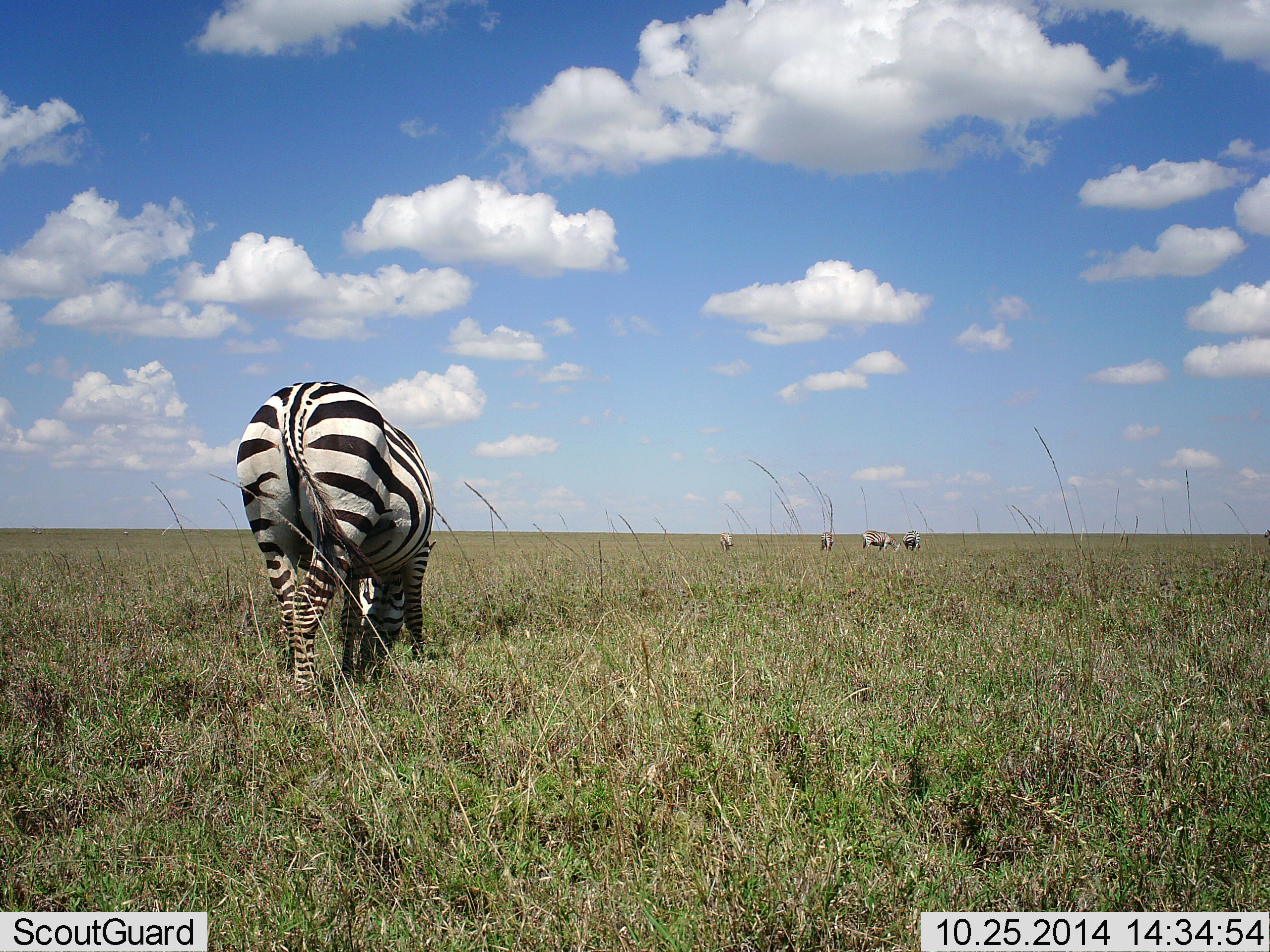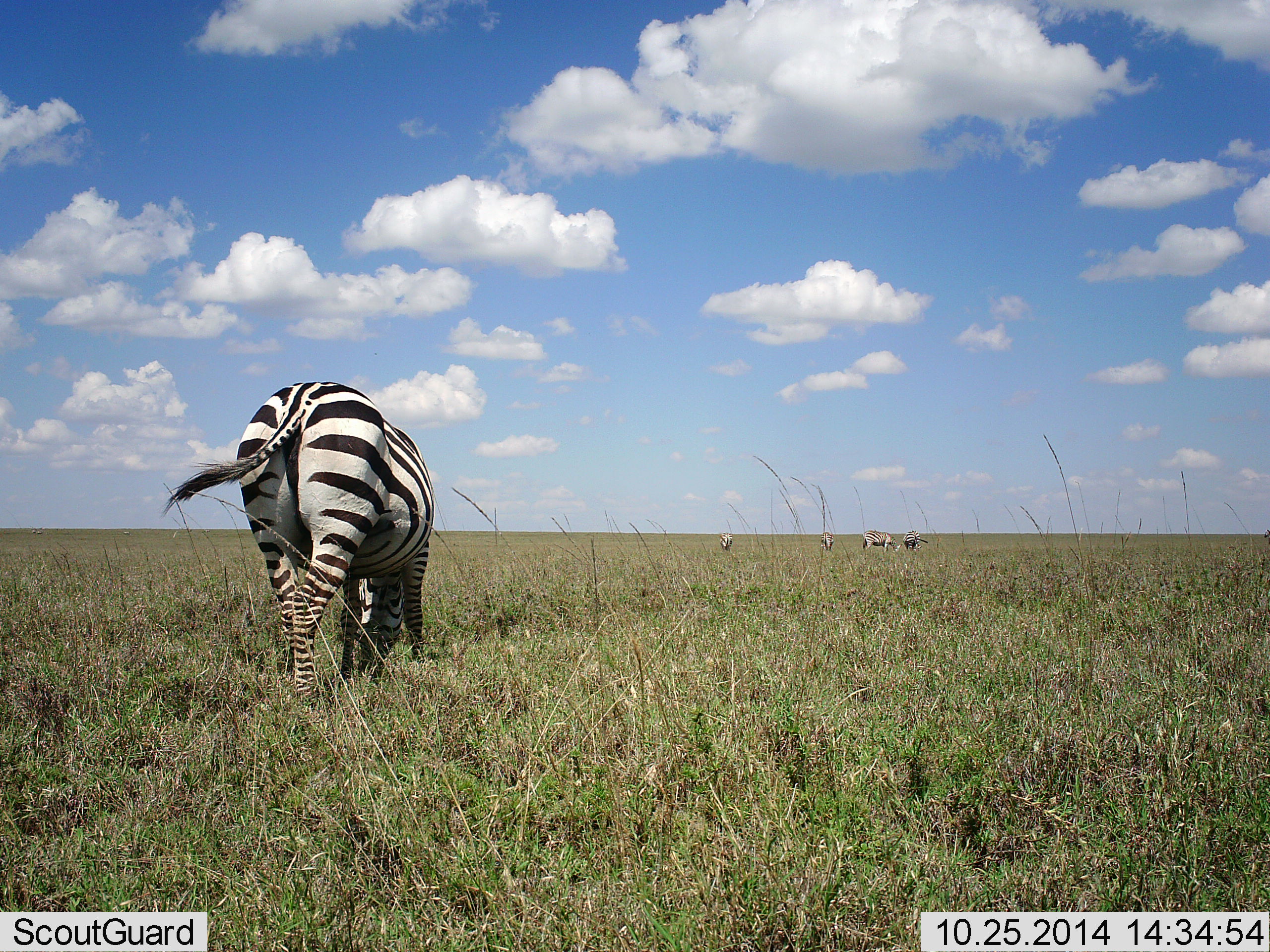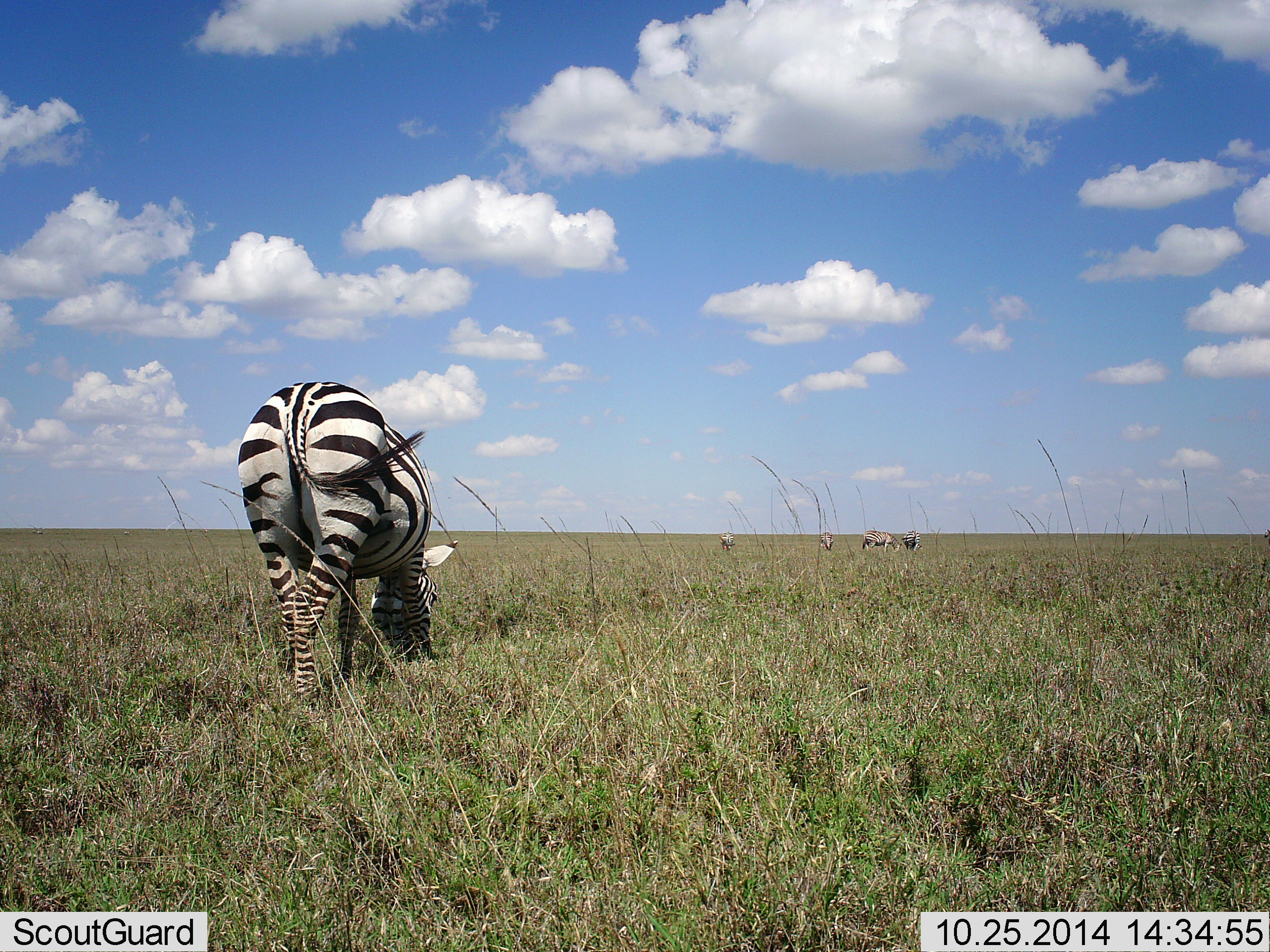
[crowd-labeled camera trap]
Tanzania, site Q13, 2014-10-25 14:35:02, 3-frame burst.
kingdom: Animalia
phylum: Chordata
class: Mammalia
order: Perissodactyla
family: Equidae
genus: Equus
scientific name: Equus quagga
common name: plains zebra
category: zebra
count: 4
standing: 70%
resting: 0%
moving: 10%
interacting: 0%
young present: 0%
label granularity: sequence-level